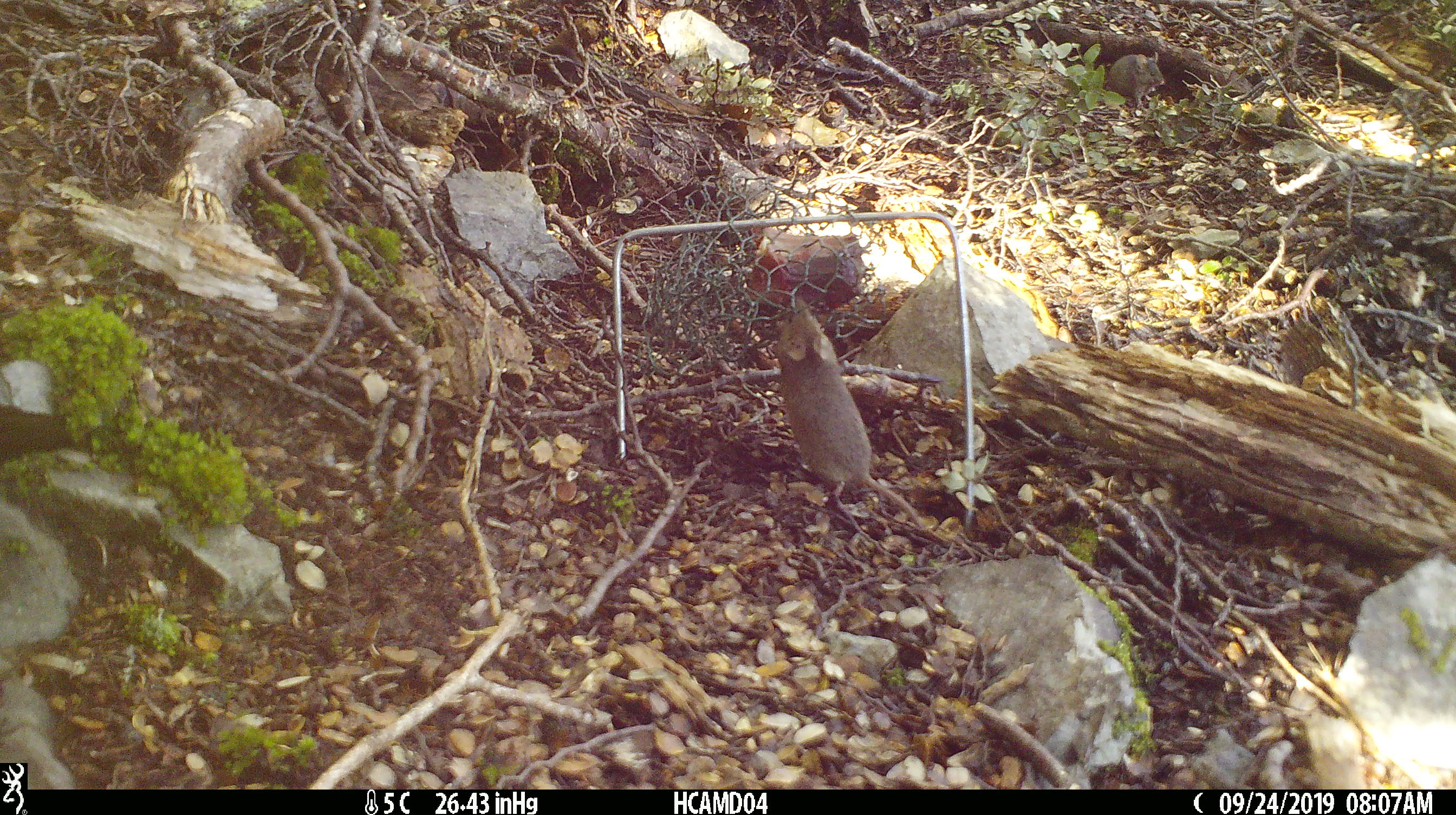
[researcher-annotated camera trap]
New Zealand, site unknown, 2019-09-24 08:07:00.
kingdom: Animalia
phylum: Chordata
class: Mammalia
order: Rodentia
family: Muridae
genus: Mus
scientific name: Mus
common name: mouse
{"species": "mouse (Mus)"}